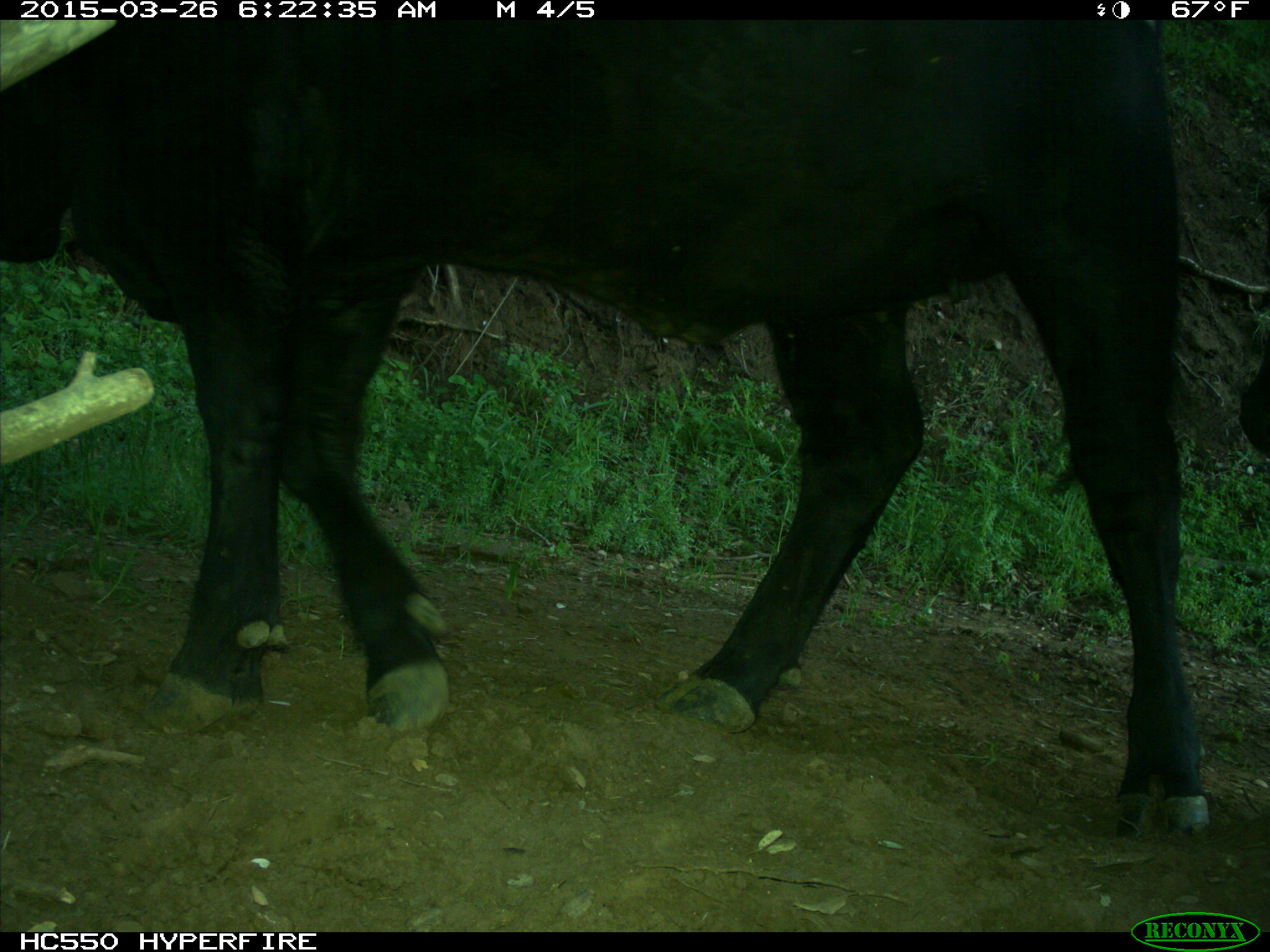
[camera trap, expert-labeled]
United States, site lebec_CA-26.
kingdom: Animalia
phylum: Chordata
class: Mammalia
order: Artiodactyla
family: Bovidae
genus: Bos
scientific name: Bos taurus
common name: domestic cow